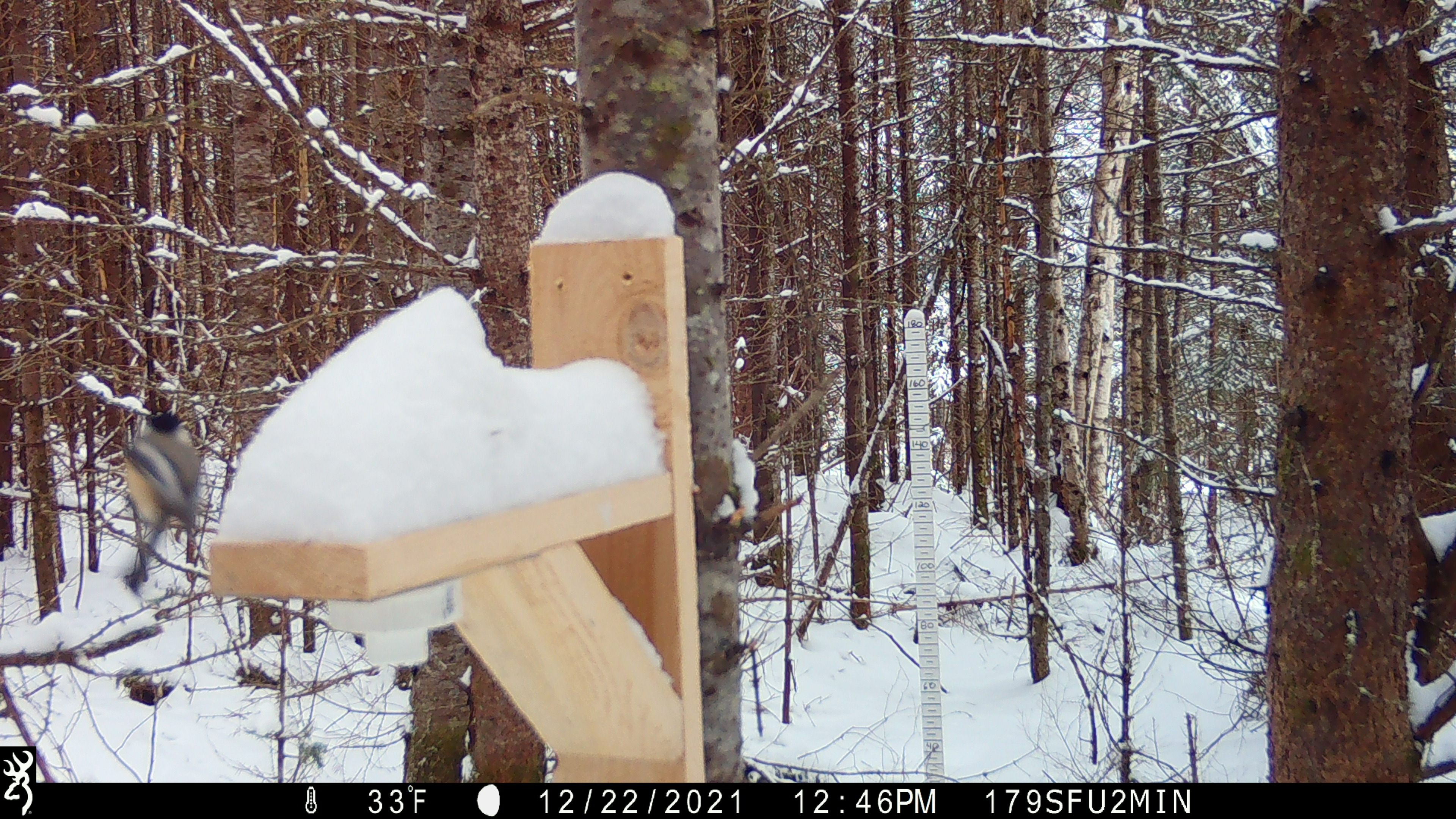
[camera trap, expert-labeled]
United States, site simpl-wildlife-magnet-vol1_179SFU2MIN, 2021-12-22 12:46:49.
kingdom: Animalia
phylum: Chordata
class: Aves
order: Passeriformes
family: Paridae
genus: Poecile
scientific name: Poecile atricapillus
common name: black-capped chickadee